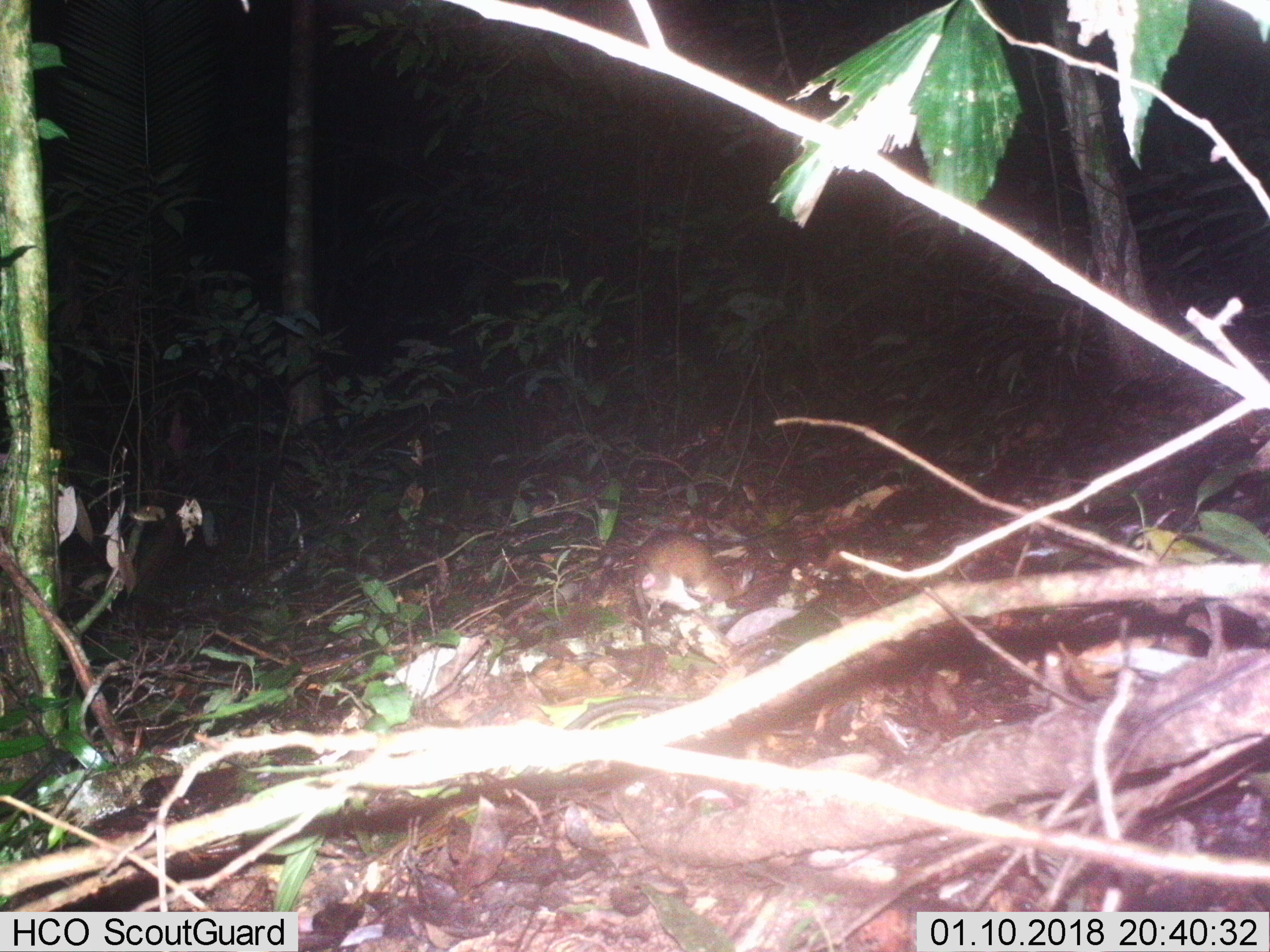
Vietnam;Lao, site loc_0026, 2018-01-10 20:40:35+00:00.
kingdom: Animalia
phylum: Chordata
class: Mammalia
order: Rodentia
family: Muridae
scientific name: Muridae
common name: old-world mice and rats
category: unidentified murid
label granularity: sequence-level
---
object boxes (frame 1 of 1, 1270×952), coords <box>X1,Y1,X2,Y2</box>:
unidentified murid: <box>632,530,753,690</box>